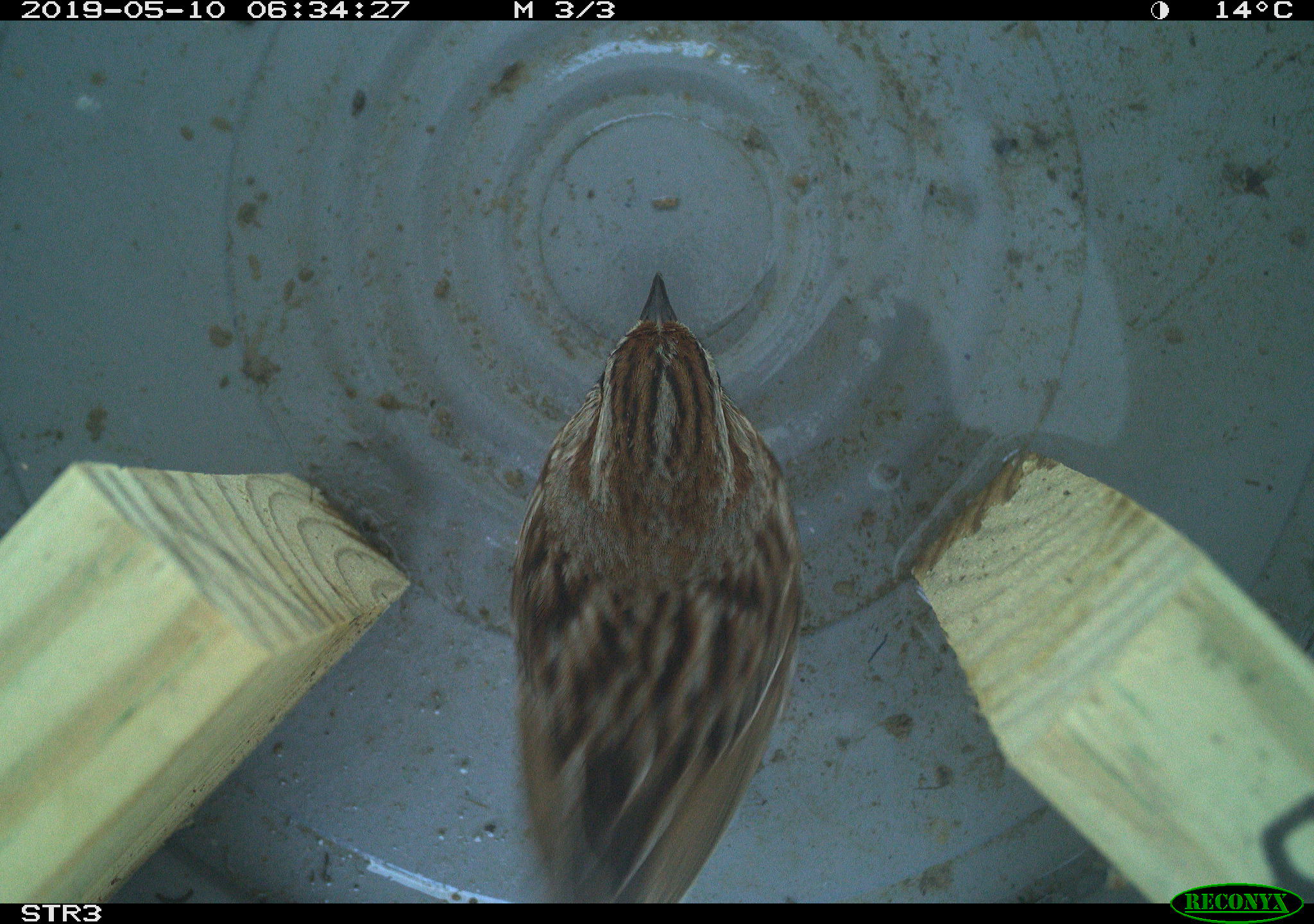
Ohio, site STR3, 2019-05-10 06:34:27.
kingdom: Animalia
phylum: Chordata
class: Aves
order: Passeriformes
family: Passerellidae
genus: Melospiza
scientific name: Melospiza melodia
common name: song sparrow